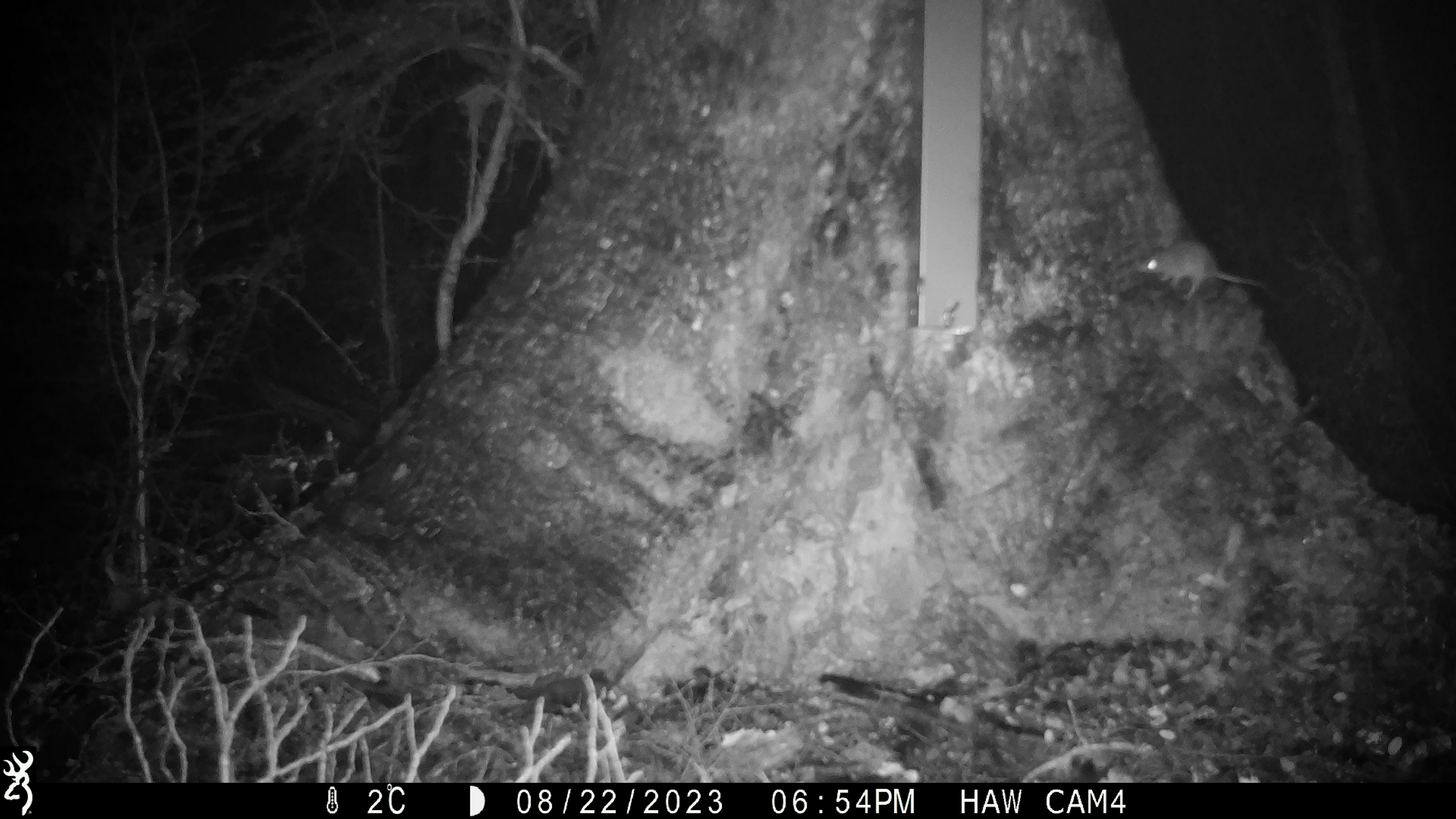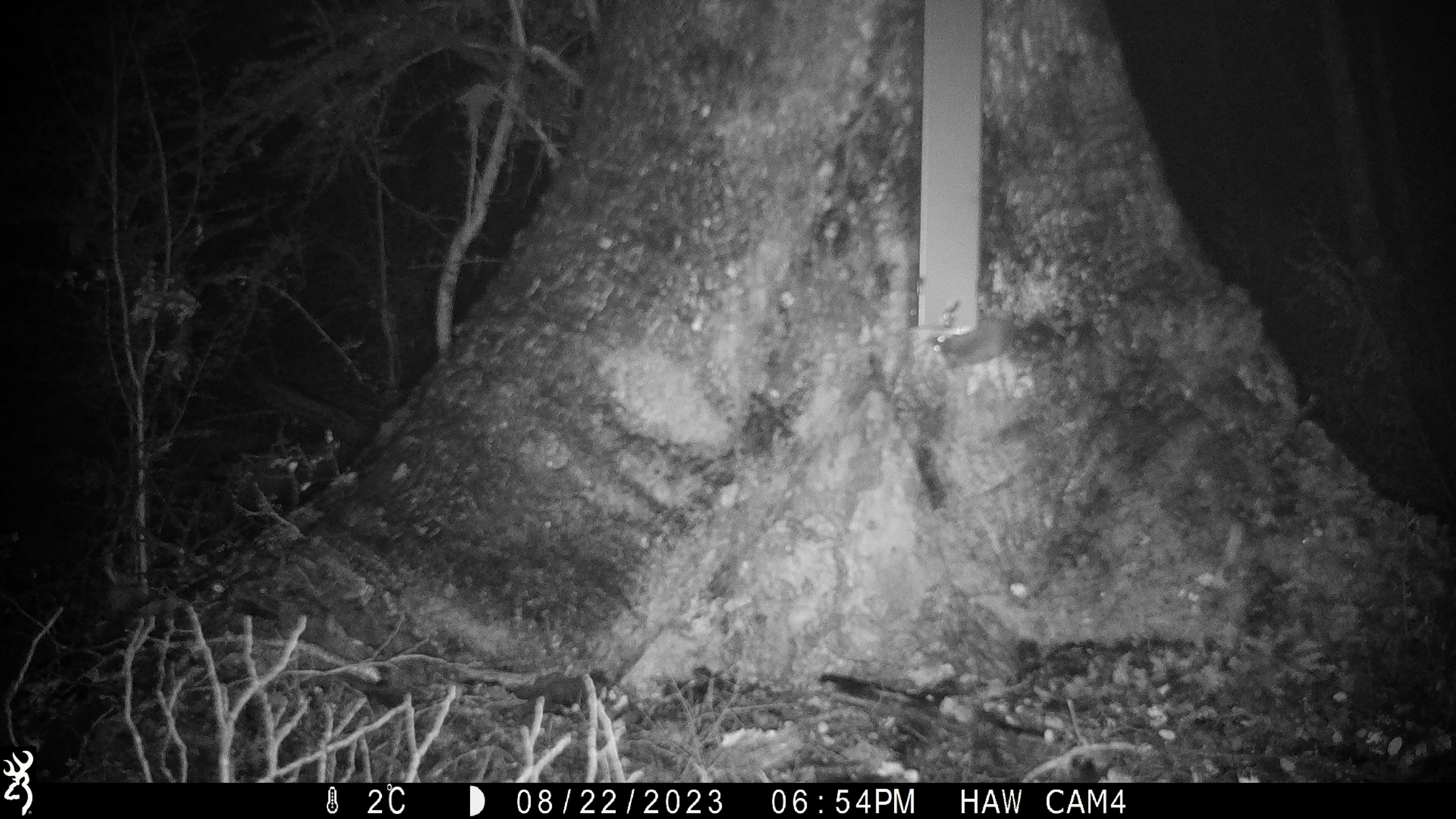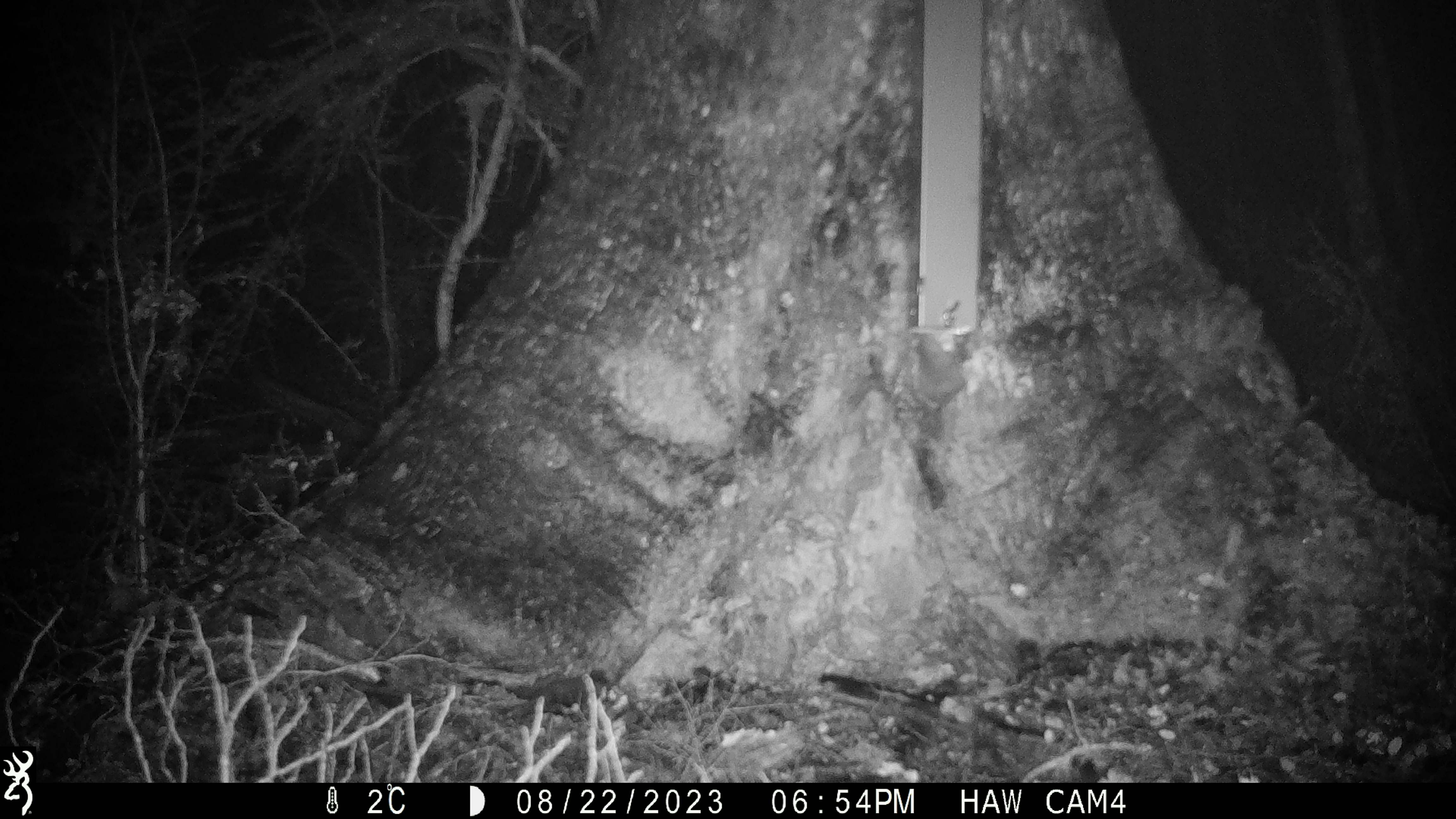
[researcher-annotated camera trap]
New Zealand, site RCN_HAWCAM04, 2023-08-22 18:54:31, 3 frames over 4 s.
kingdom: Animalia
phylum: Chordata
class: Mammalia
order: Rodentia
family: Muridae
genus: Mus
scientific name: Mus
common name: mouse